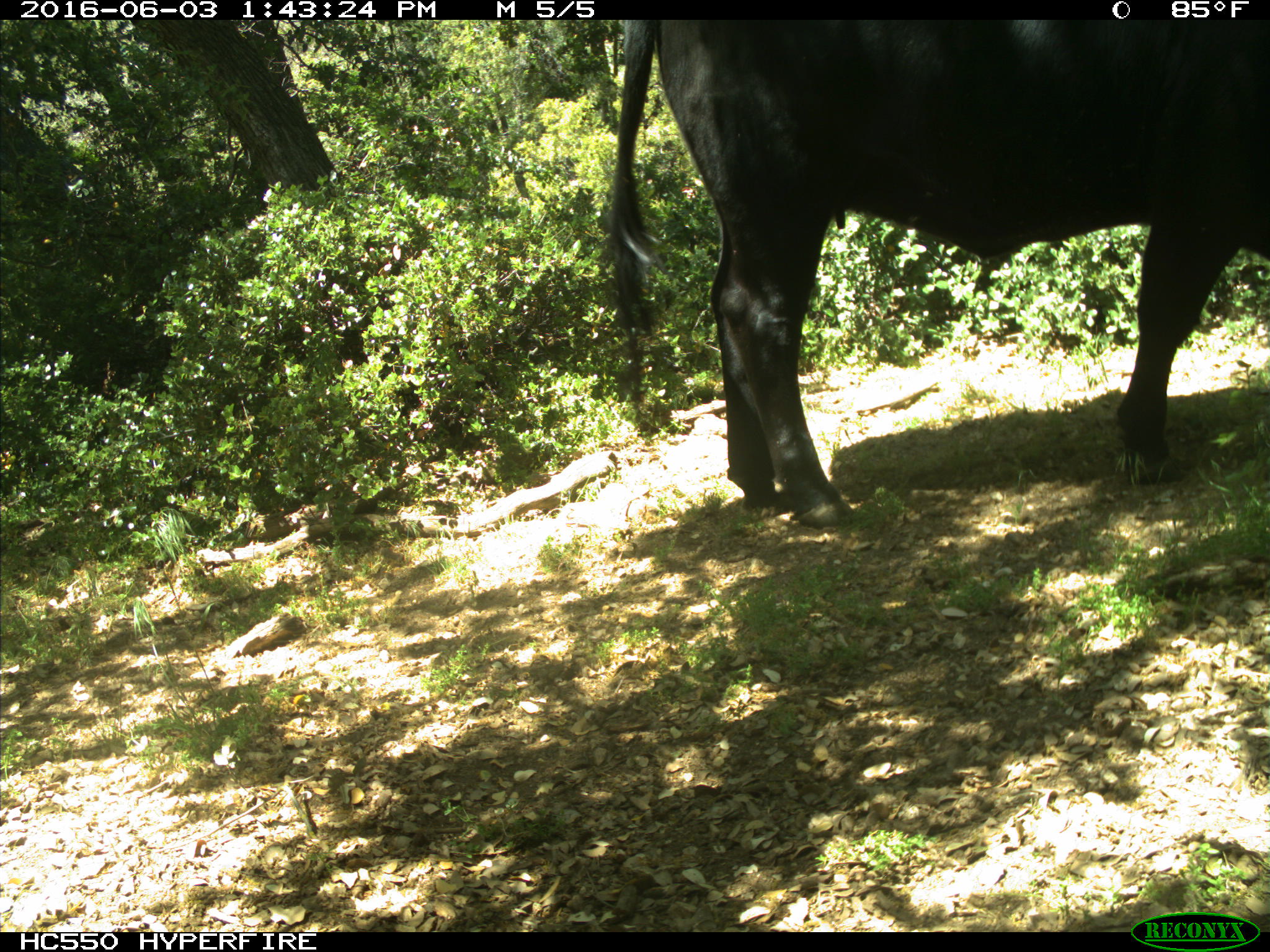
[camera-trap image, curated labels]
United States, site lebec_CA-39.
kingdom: Animalia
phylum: Chordata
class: Mammalia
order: Artiodactyla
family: Bovidae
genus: Bos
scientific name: Bos taurus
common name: domestic cow